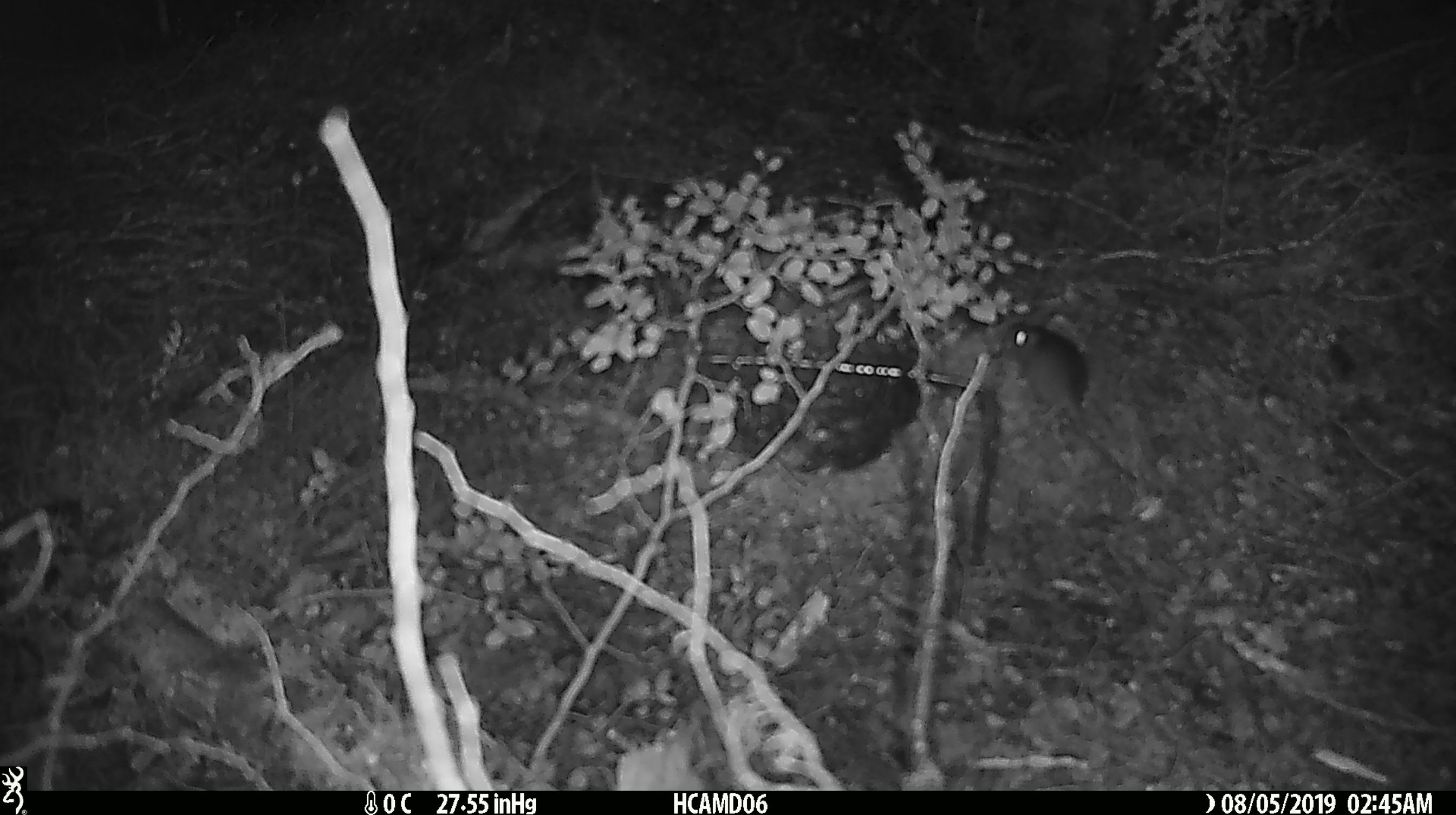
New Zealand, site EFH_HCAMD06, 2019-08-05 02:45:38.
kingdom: Animalia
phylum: Chordata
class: Mammalia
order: Rodentia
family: Muridae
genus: Mus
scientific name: Mus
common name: mouse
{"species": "mouse (Mus)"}